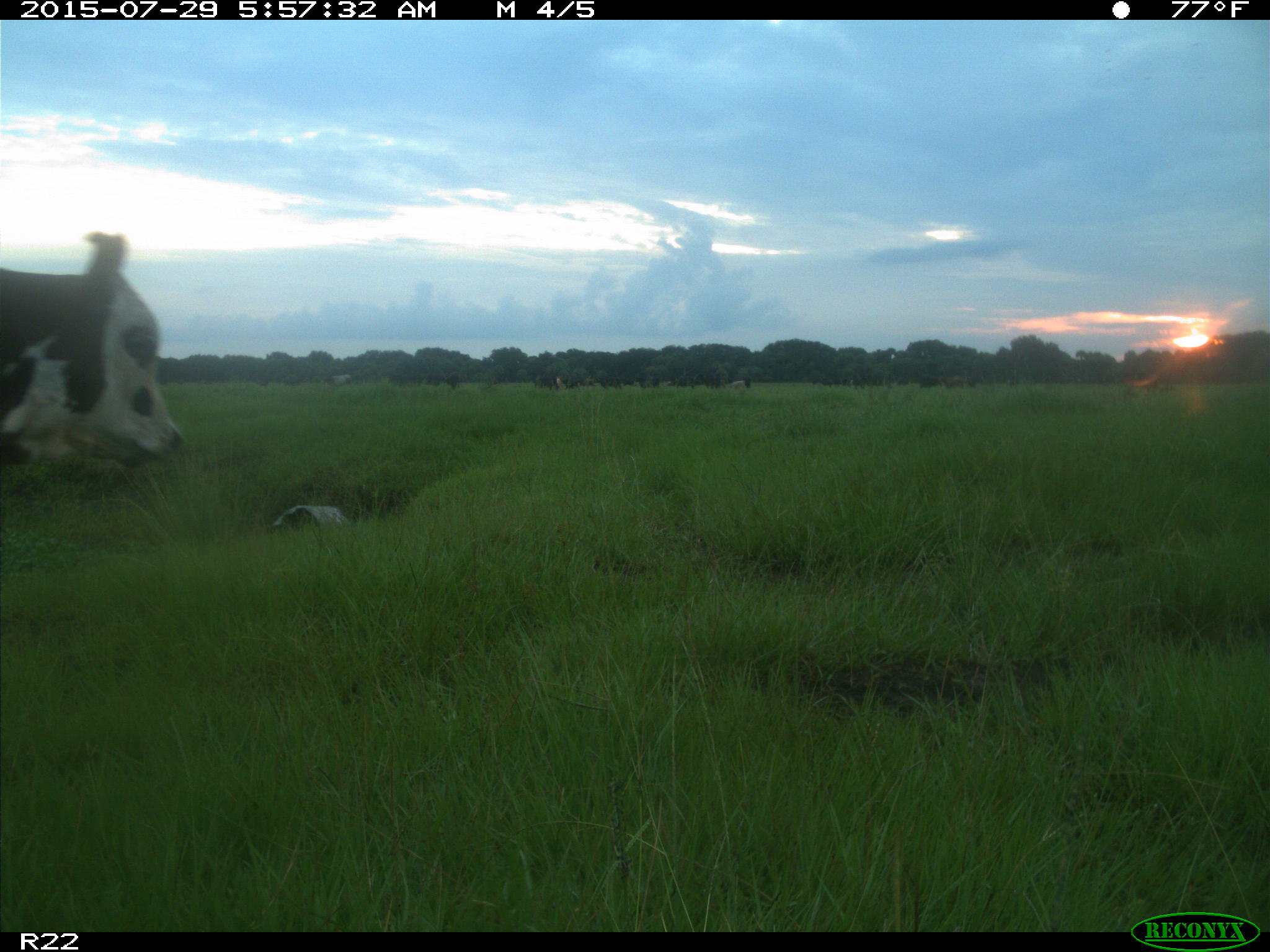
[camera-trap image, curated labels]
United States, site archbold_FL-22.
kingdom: Animalia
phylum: Chordata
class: Mammalia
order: Artiodactyla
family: Bovidae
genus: Bos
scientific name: Bos taurus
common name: domestic cow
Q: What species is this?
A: Bos taurus (domestic cow).